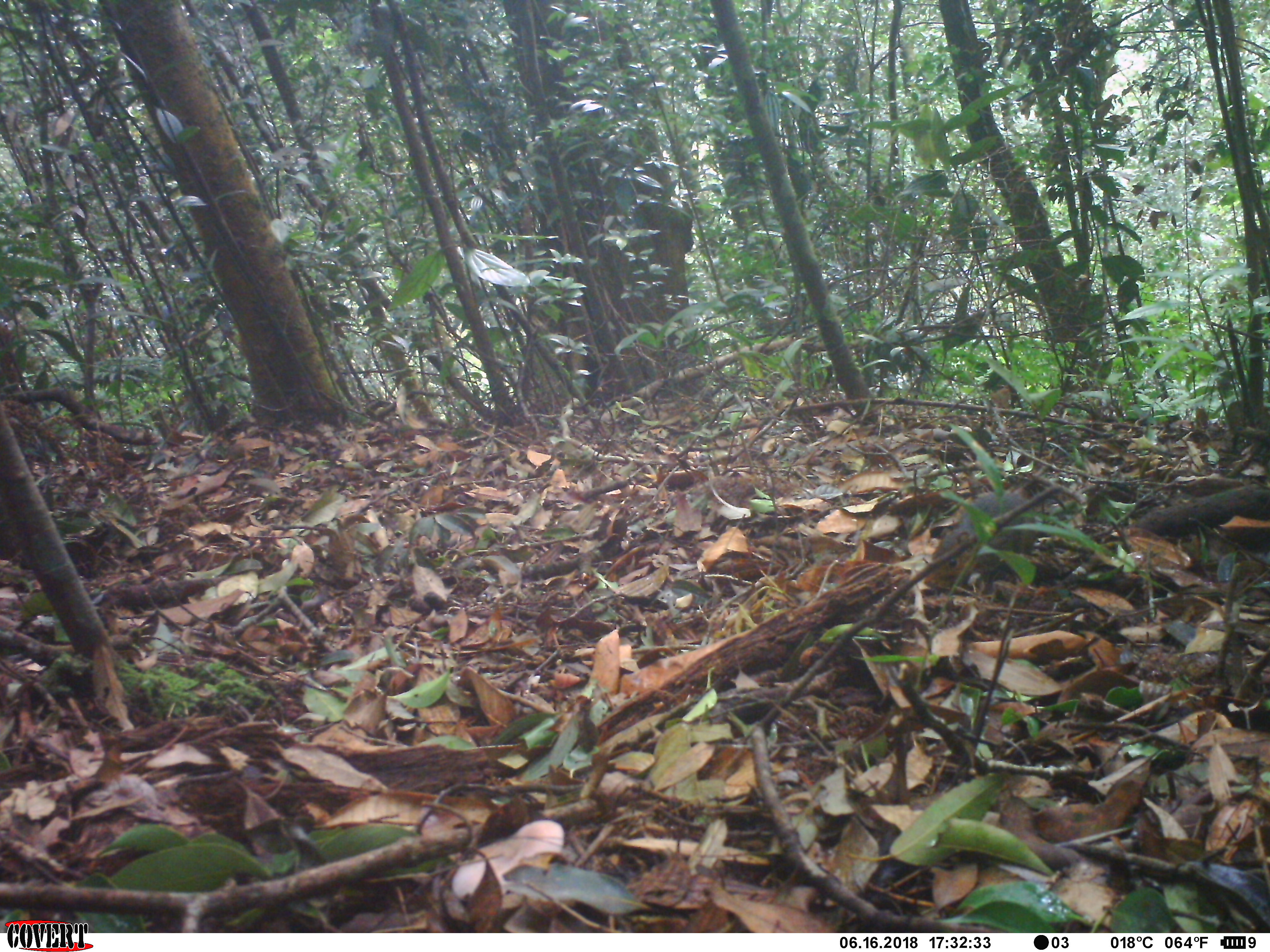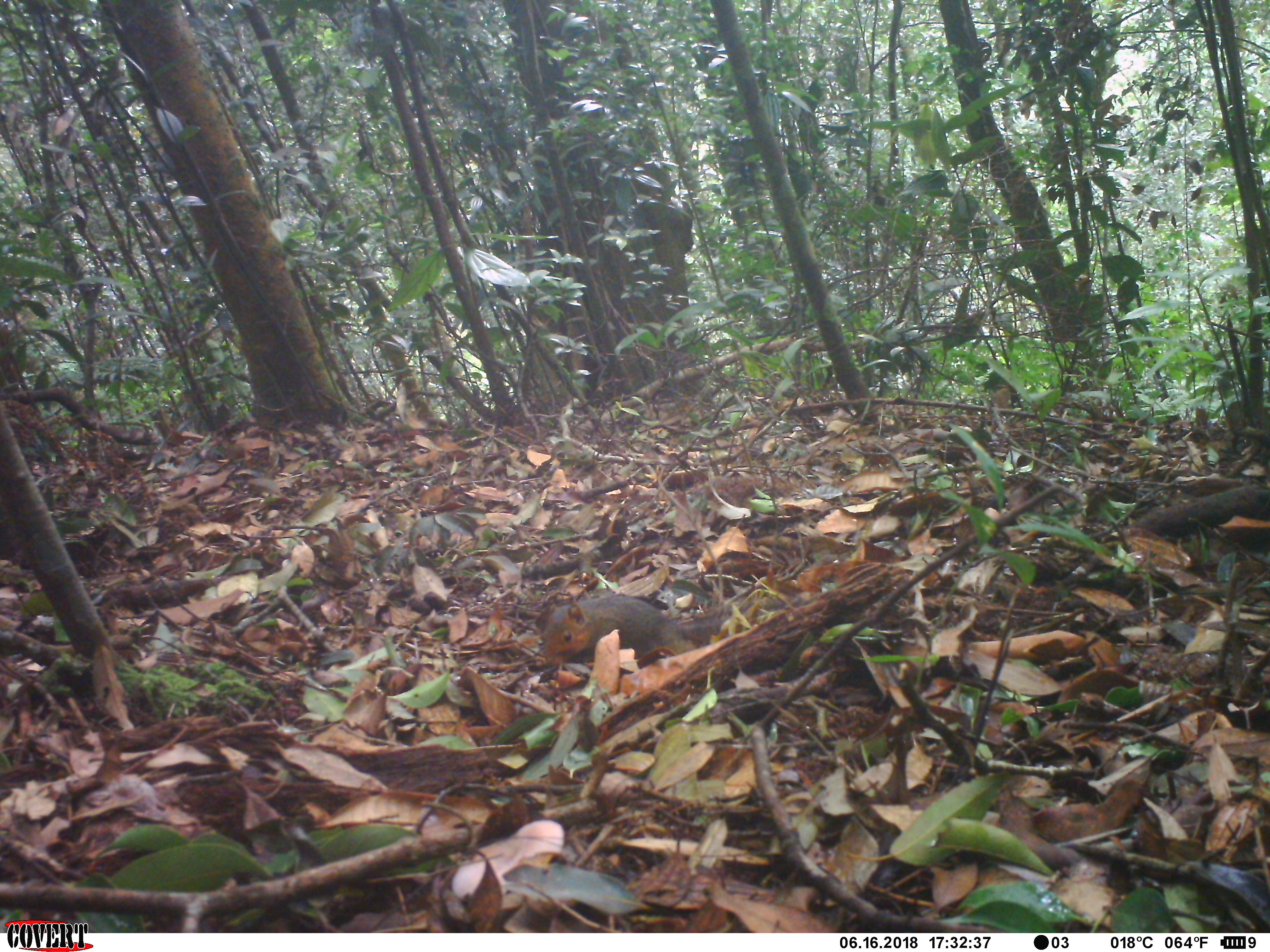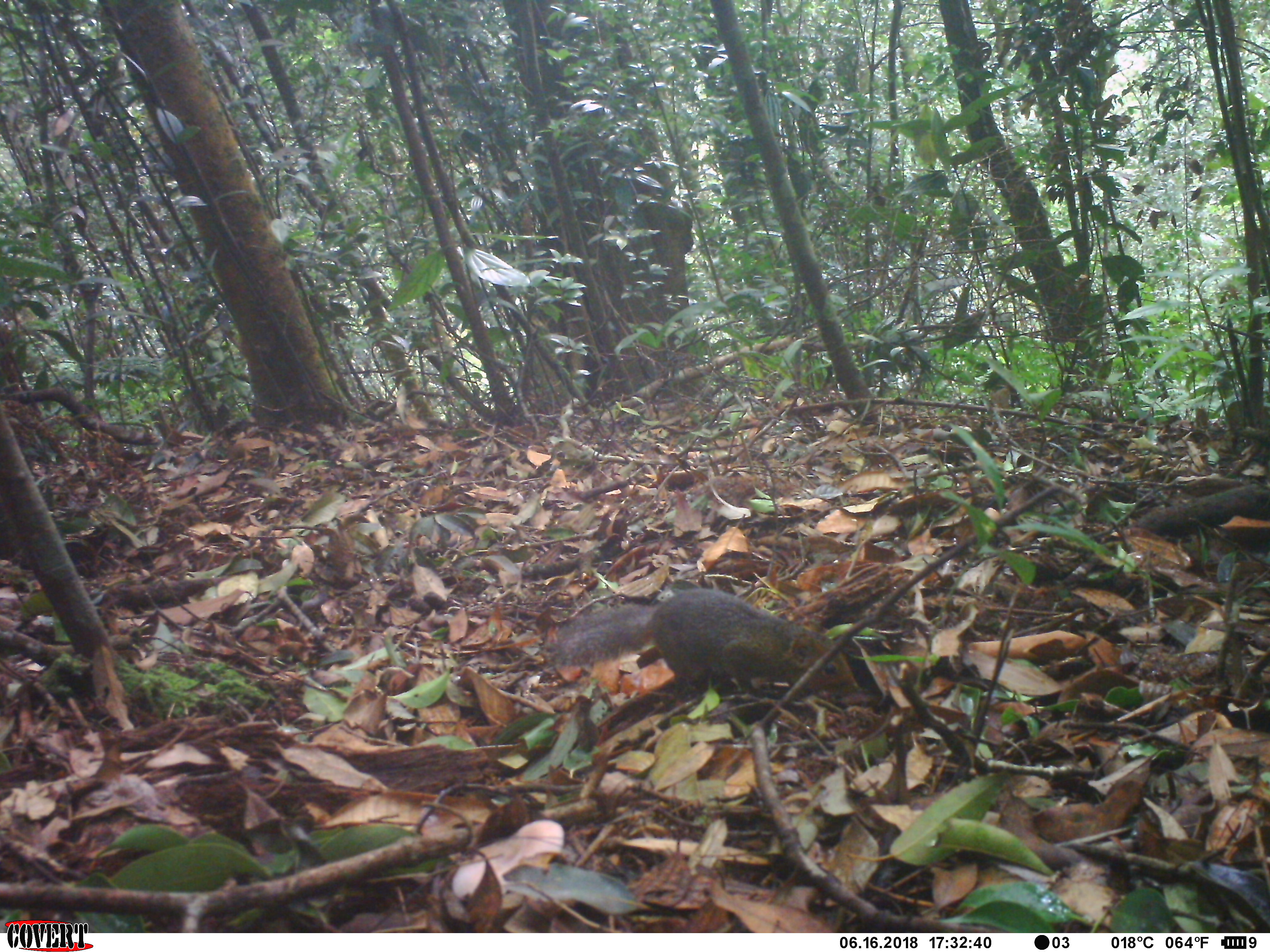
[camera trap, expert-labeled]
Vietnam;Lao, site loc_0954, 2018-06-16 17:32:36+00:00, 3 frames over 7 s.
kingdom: Animalia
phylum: Chordata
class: Mammalia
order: Rodentia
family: Sciuridae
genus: Dremomys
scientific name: Dremomys rufigenis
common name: red-cheeked squirrel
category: red cheeked squirrel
Red cheeked squirrel (red-cheeked squirrel) (Dremomys rufigenis). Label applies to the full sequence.